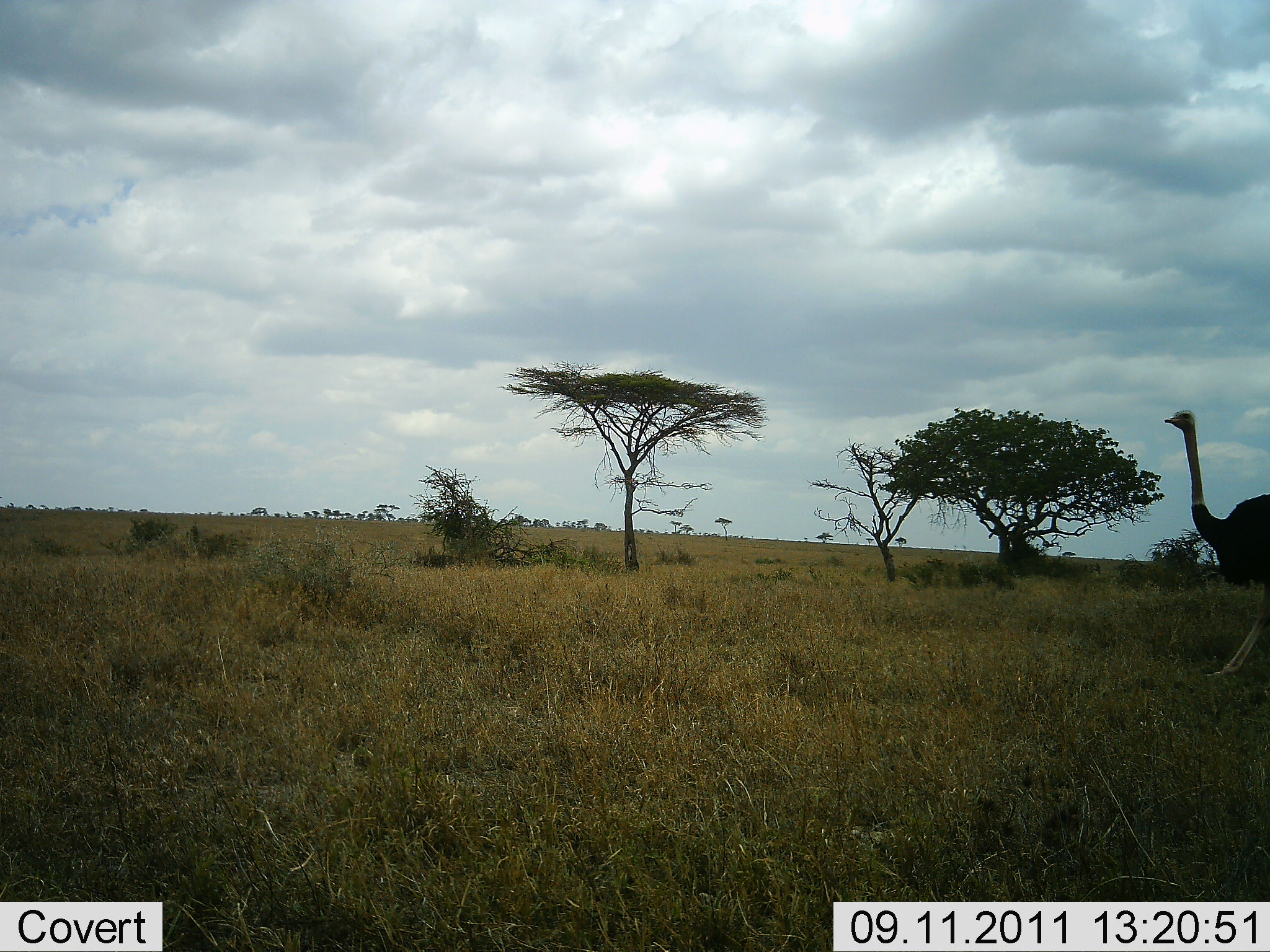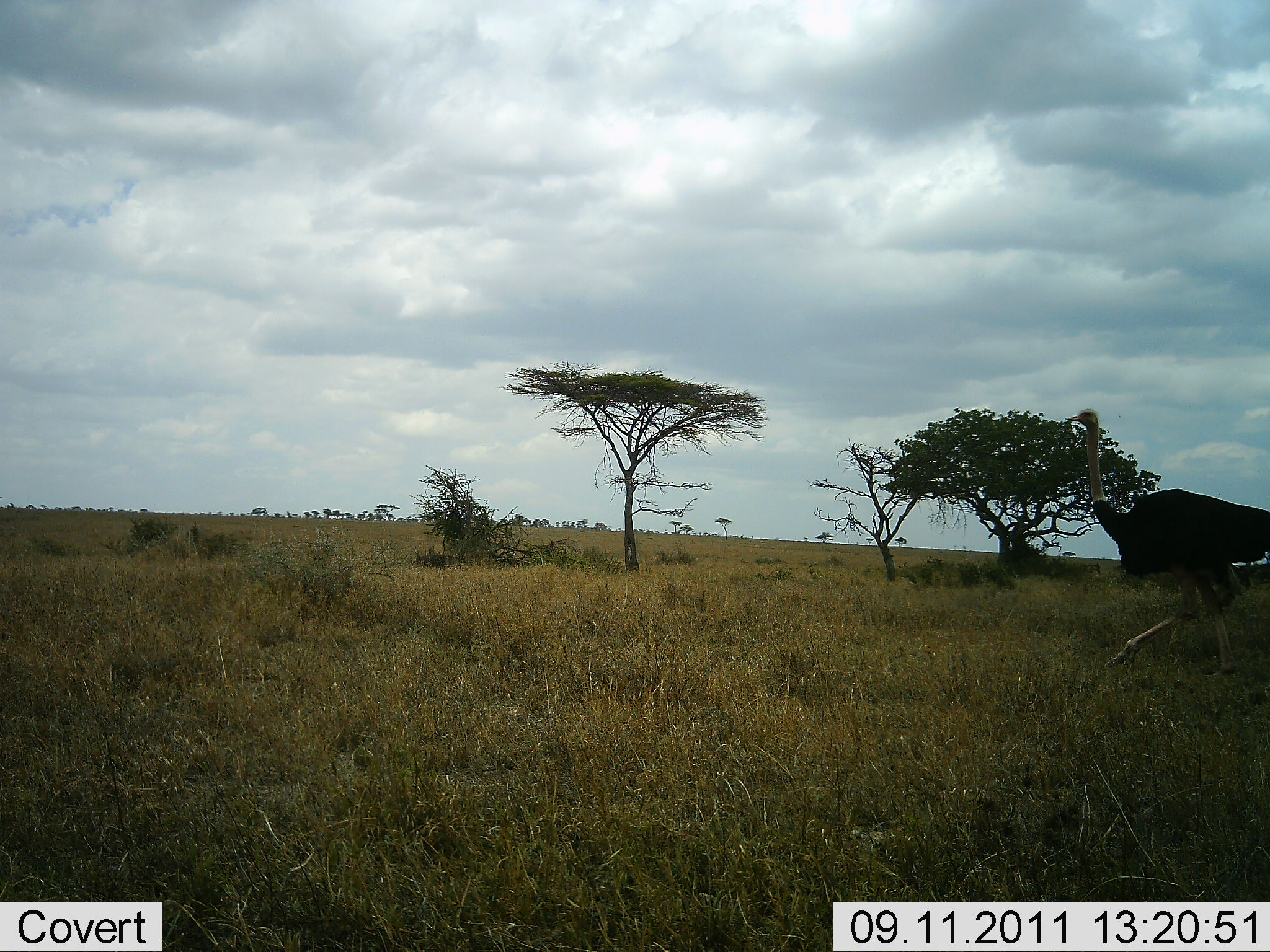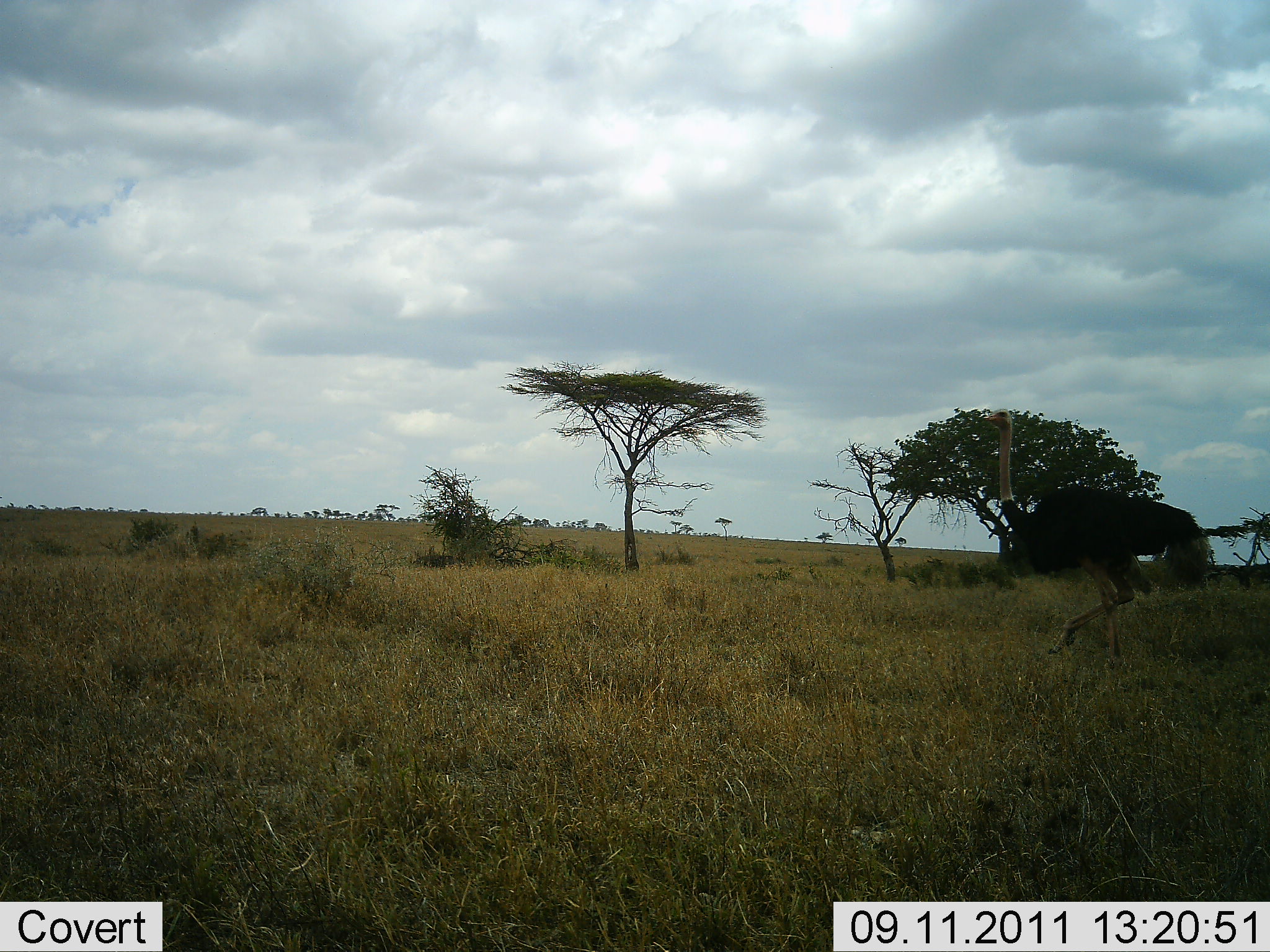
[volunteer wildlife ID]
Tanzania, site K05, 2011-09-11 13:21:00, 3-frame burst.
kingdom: Animalia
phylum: Chordata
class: Aves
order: Struthioniformes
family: Struthionidae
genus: Struthio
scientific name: Struthio camelus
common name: ostrich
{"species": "ostrich (Struthio camelus)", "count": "1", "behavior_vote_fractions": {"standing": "0%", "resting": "0%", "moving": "100%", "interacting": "0%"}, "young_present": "0%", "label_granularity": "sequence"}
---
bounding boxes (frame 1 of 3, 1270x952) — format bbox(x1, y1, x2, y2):
animal: bbox(1160, 404, 1267, 680)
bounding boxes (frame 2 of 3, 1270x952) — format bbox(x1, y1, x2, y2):
animal: bbox(1060, 407, 1269, 681)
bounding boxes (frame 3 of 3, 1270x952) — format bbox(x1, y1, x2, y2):
animal: bbox(977, 409, 1212, 673)